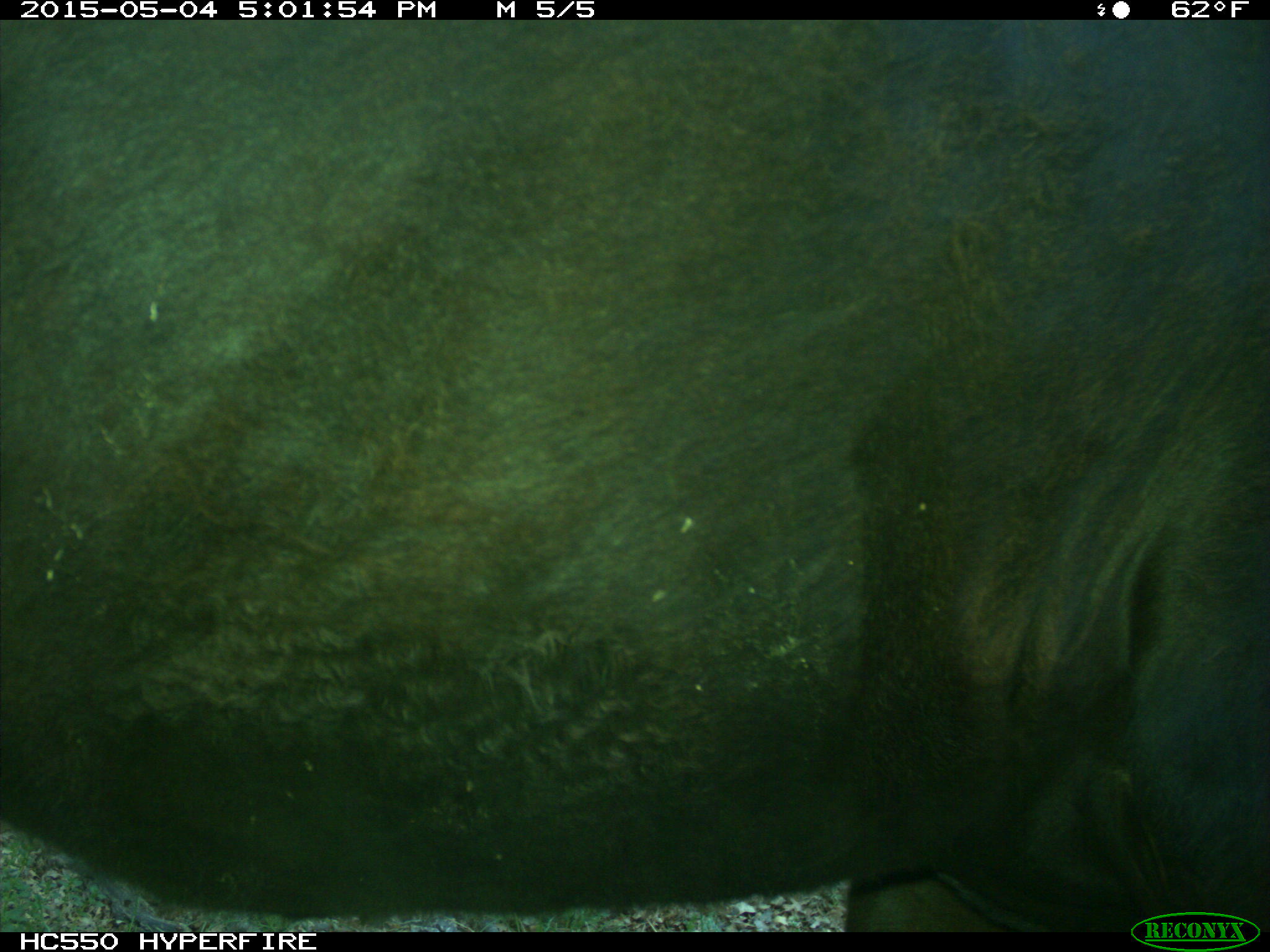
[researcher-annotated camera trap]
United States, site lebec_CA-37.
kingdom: Animalia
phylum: Chordata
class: Mammalia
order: Artiodactyla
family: Bovidae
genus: Bos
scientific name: Bos taurus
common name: domestic cow